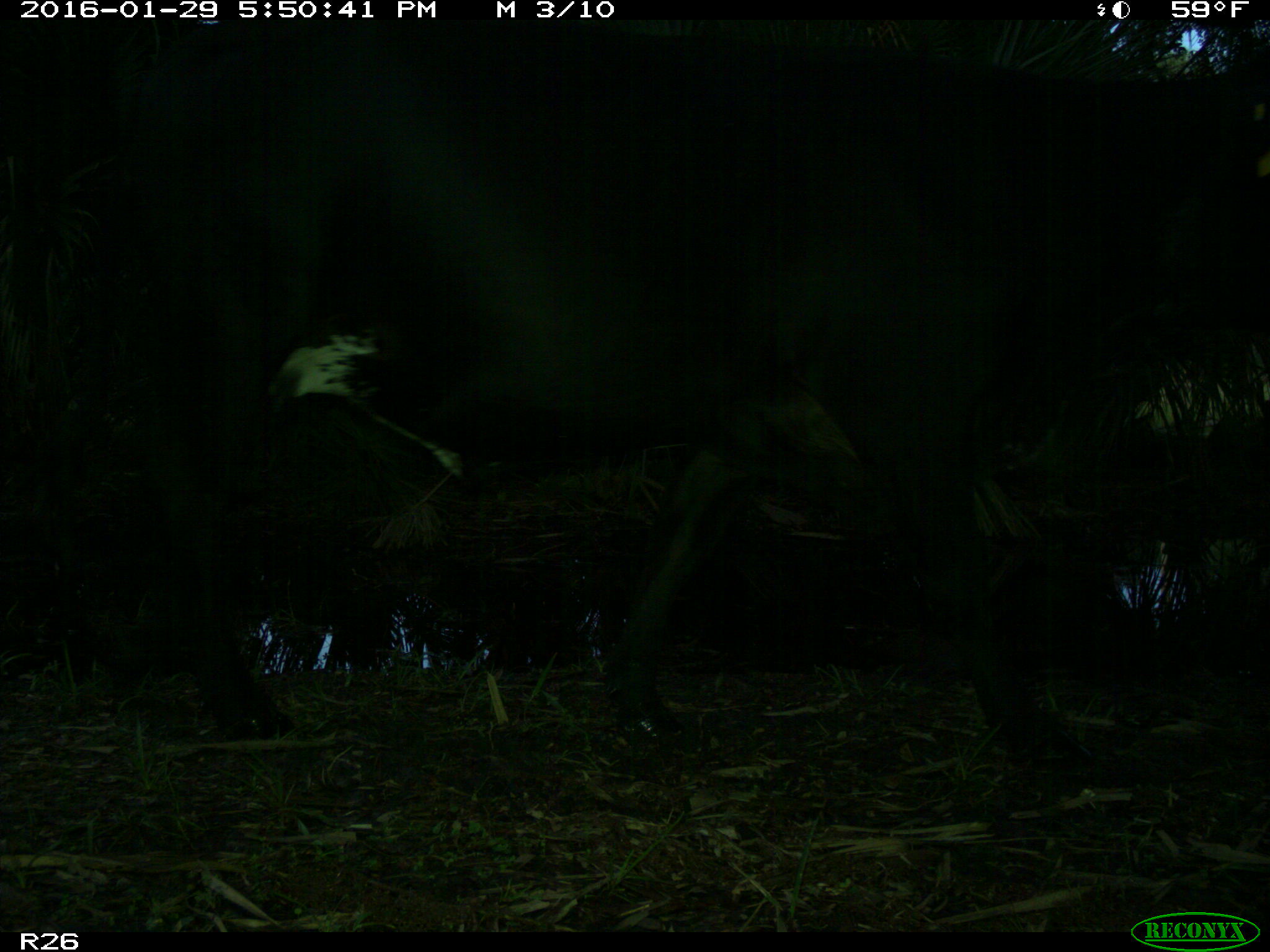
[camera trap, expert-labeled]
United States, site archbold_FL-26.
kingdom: Animalia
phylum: Chordata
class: Mammalia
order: Artiodactyla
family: Bovidae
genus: Bos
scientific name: Bos taurus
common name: domestic cow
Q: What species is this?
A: Bos taurus (domestic cow).